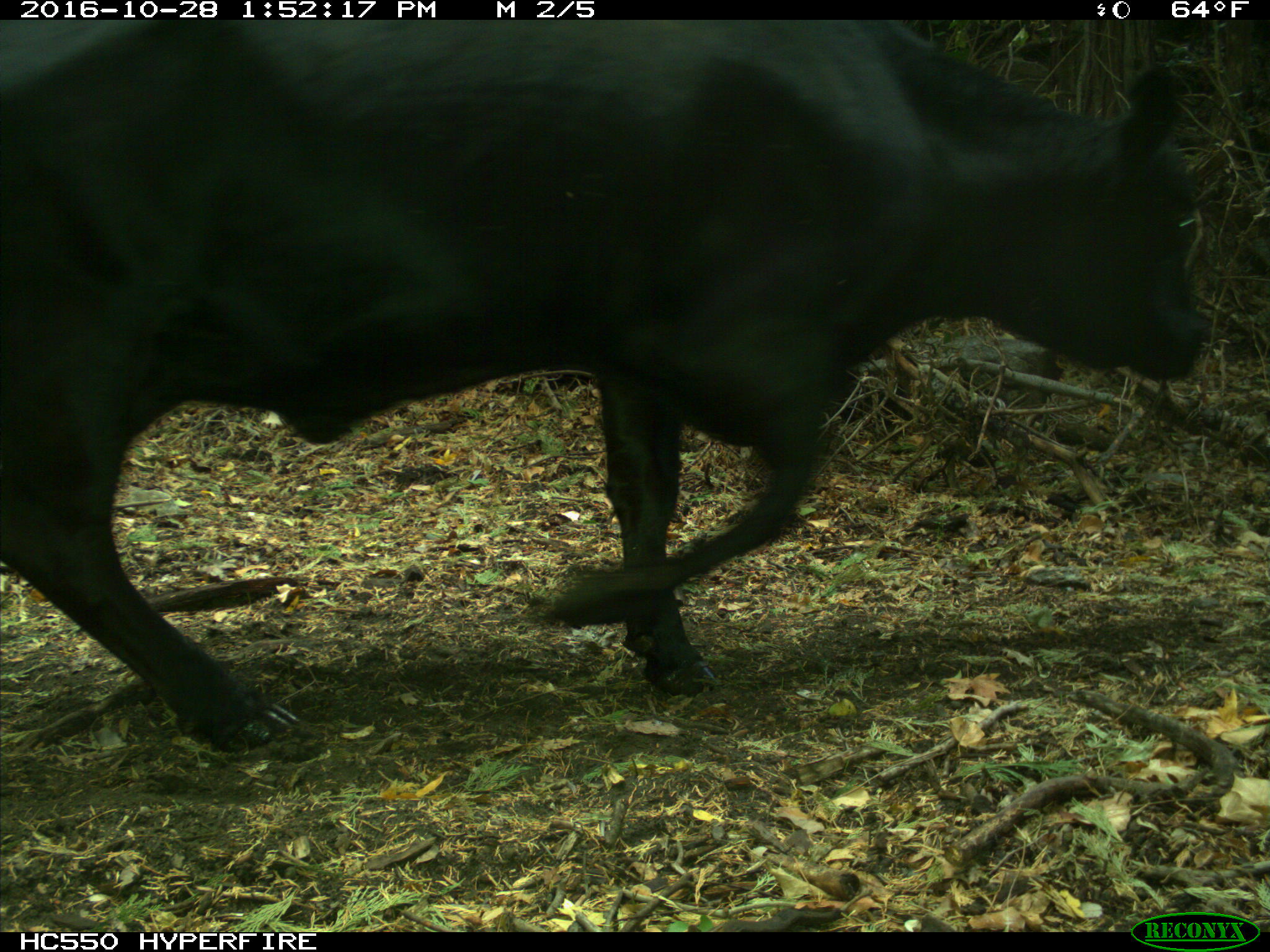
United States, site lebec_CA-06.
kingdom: Animalia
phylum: Chordata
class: Mammalia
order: Artiodactyla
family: Bovidae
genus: Bos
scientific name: Bos taurus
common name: domestic cow